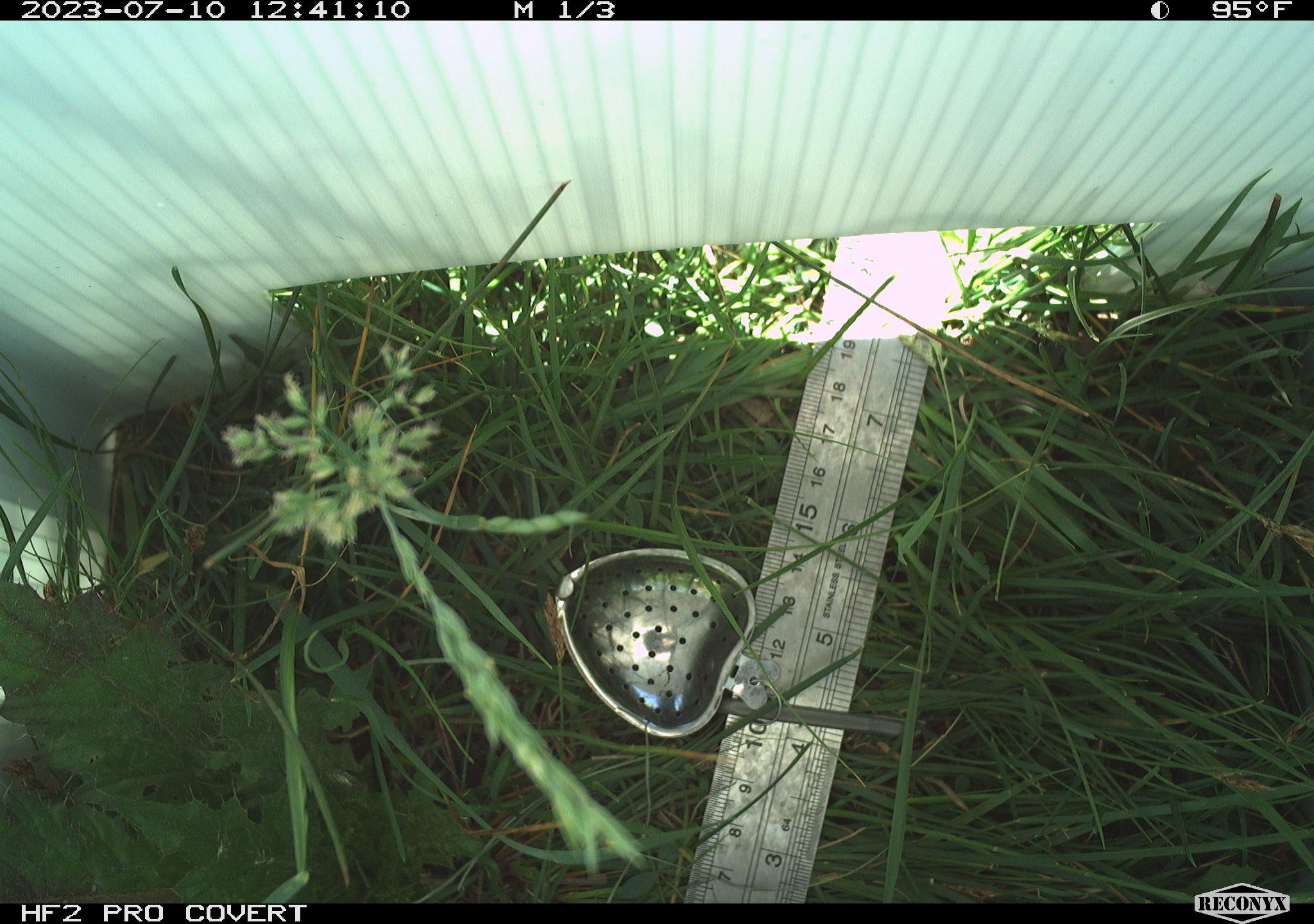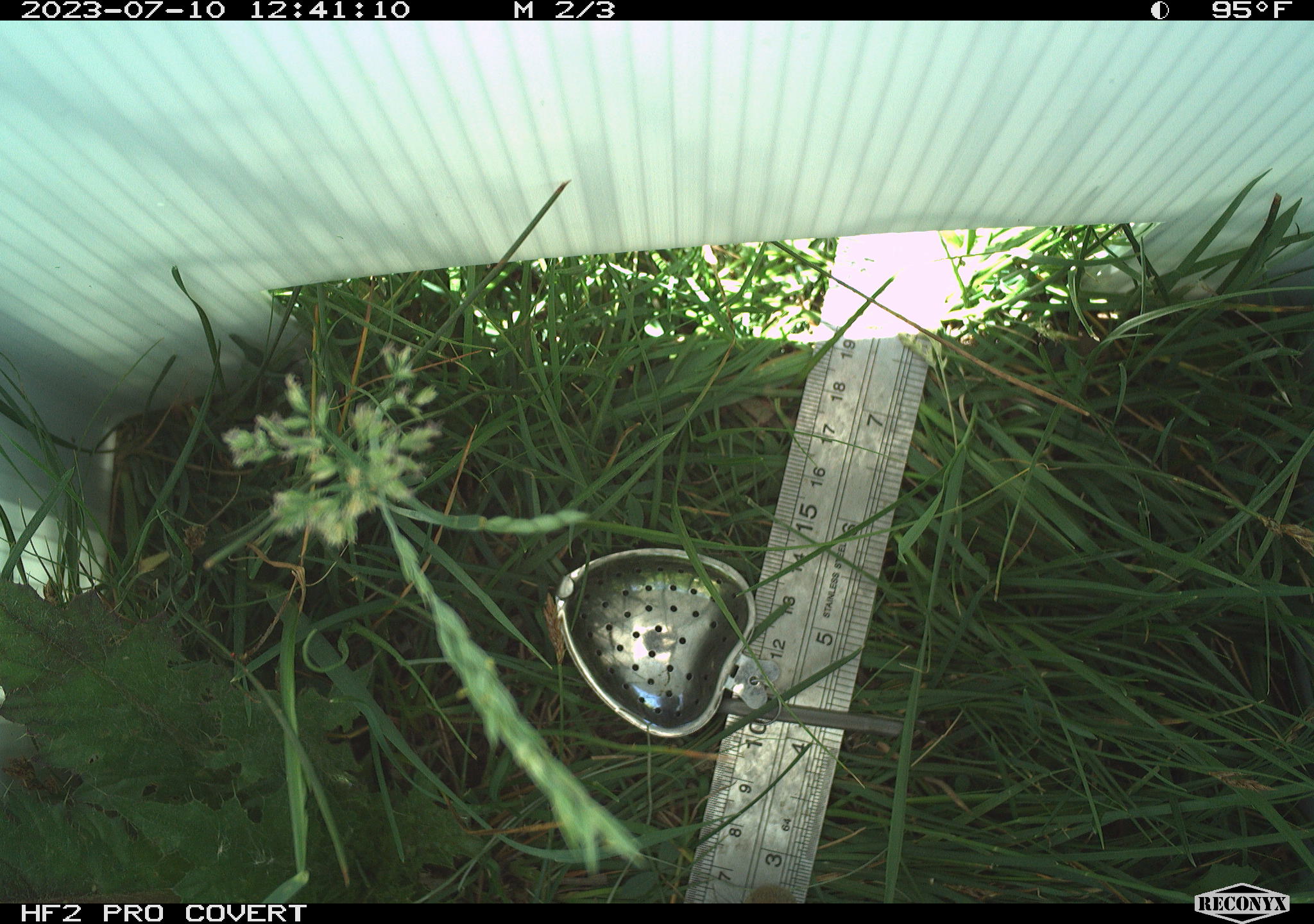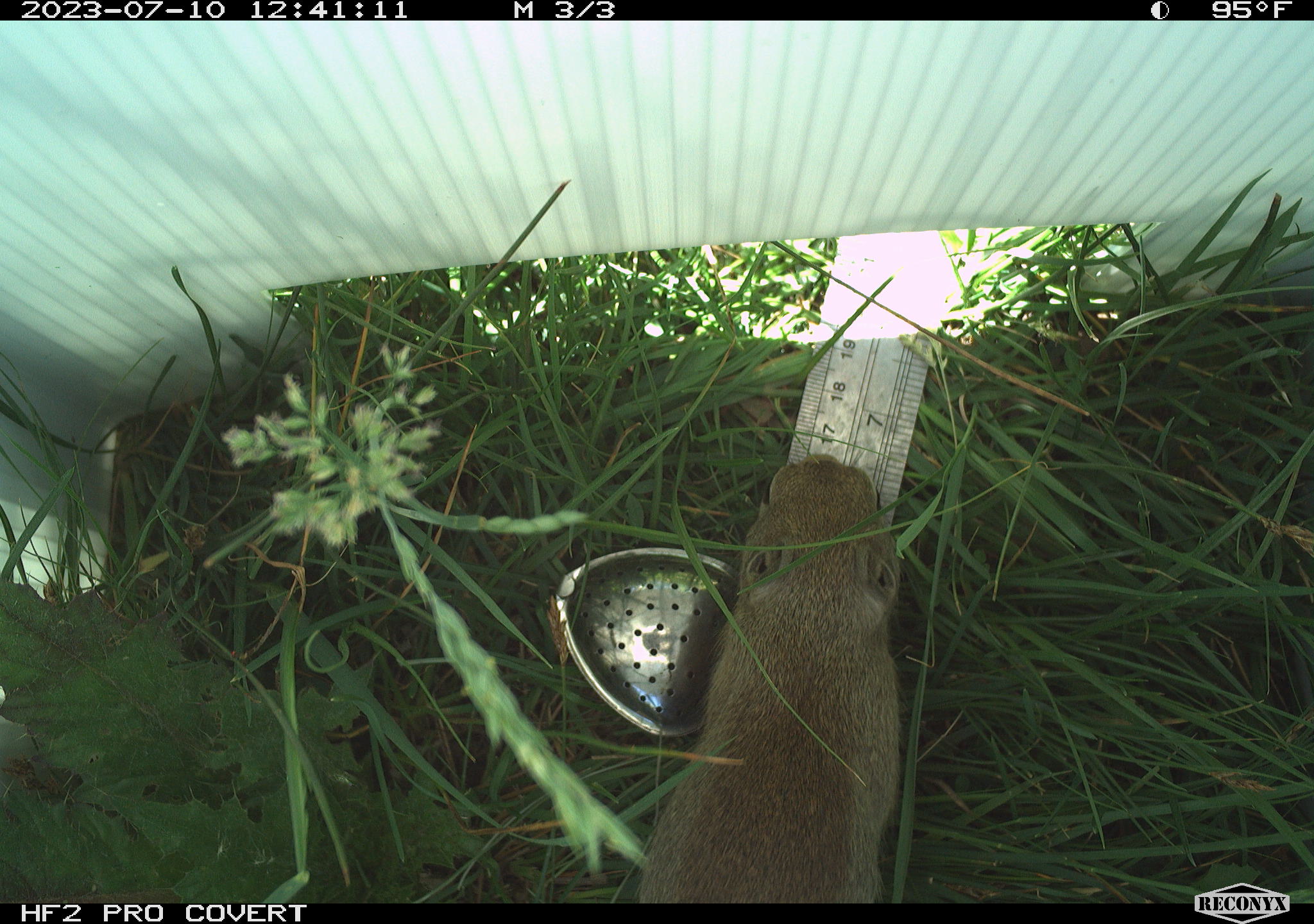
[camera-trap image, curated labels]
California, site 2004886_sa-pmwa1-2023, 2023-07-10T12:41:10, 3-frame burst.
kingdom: Animalia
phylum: Chordata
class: Mammalia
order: Rodentia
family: Sciuridae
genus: Urocitellus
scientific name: Urocitellus beldingi beldingi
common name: belding's ground squirrel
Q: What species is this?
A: Belding's ground squirrel (Urocitellus beldingi beldingi).